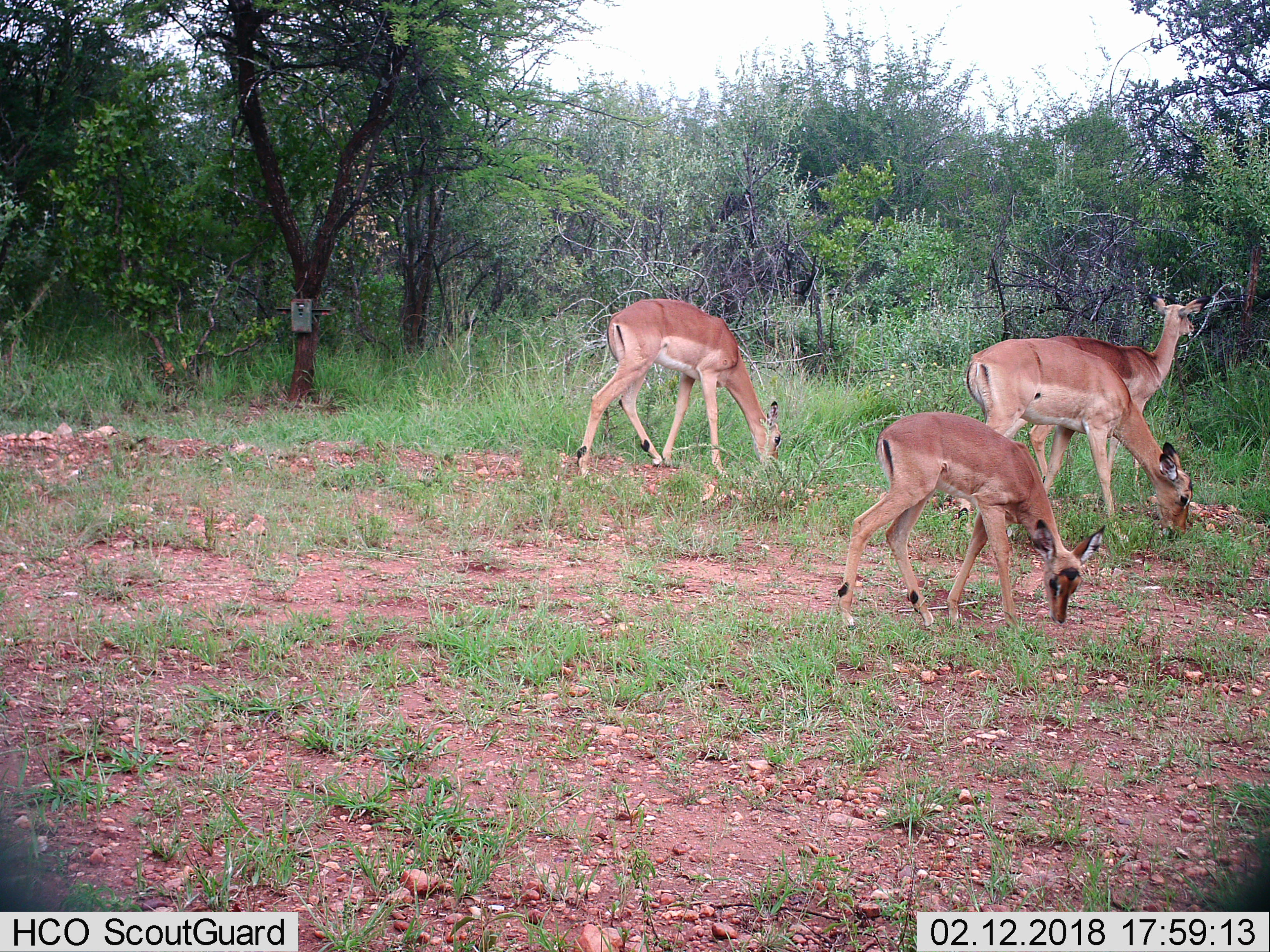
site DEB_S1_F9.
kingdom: Animalia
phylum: Chordata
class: Mammalia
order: Artiodactyla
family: Bovidae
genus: Aepyceros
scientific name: Aepyceros melampus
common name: impala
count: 4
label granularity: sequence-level